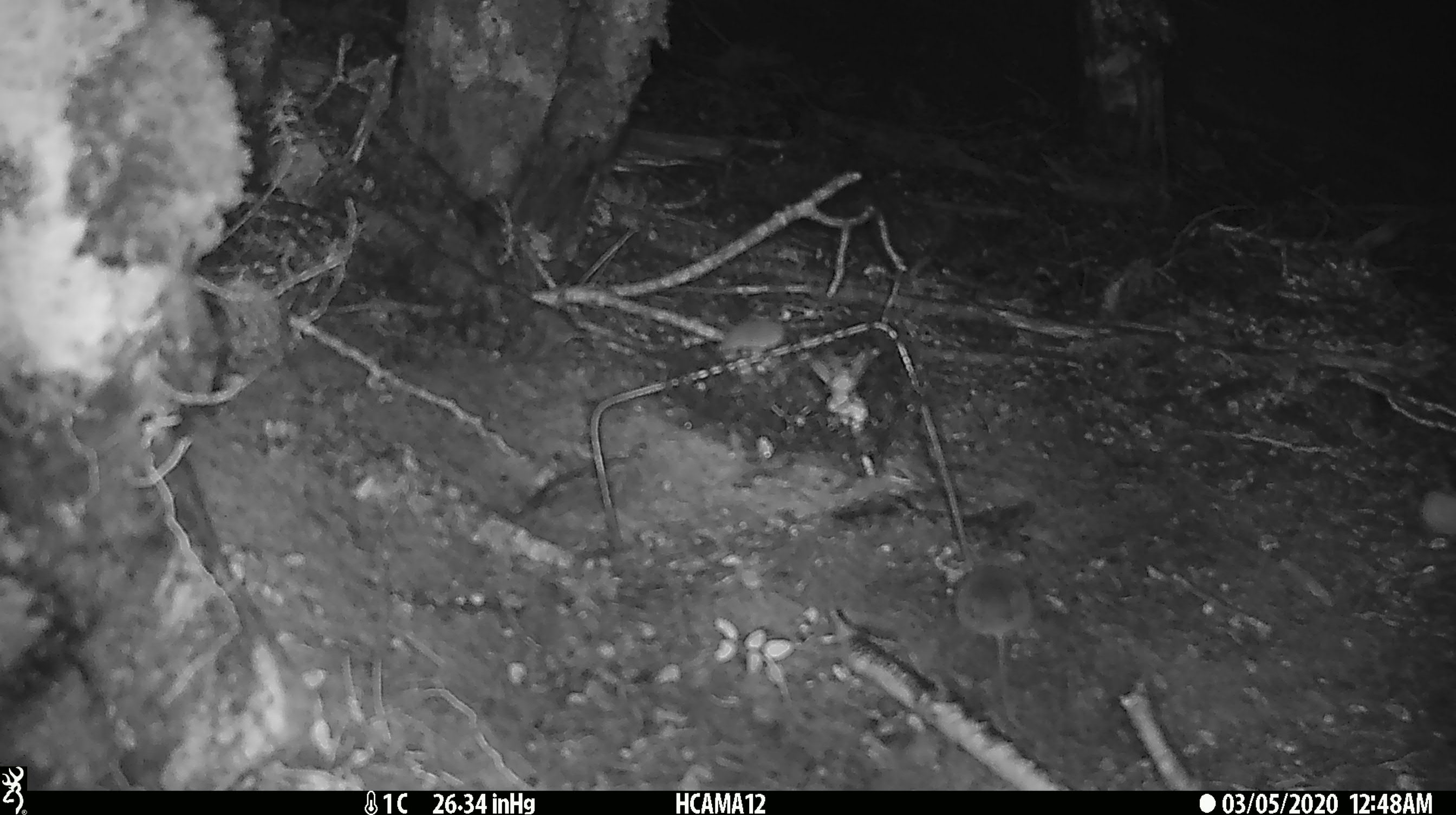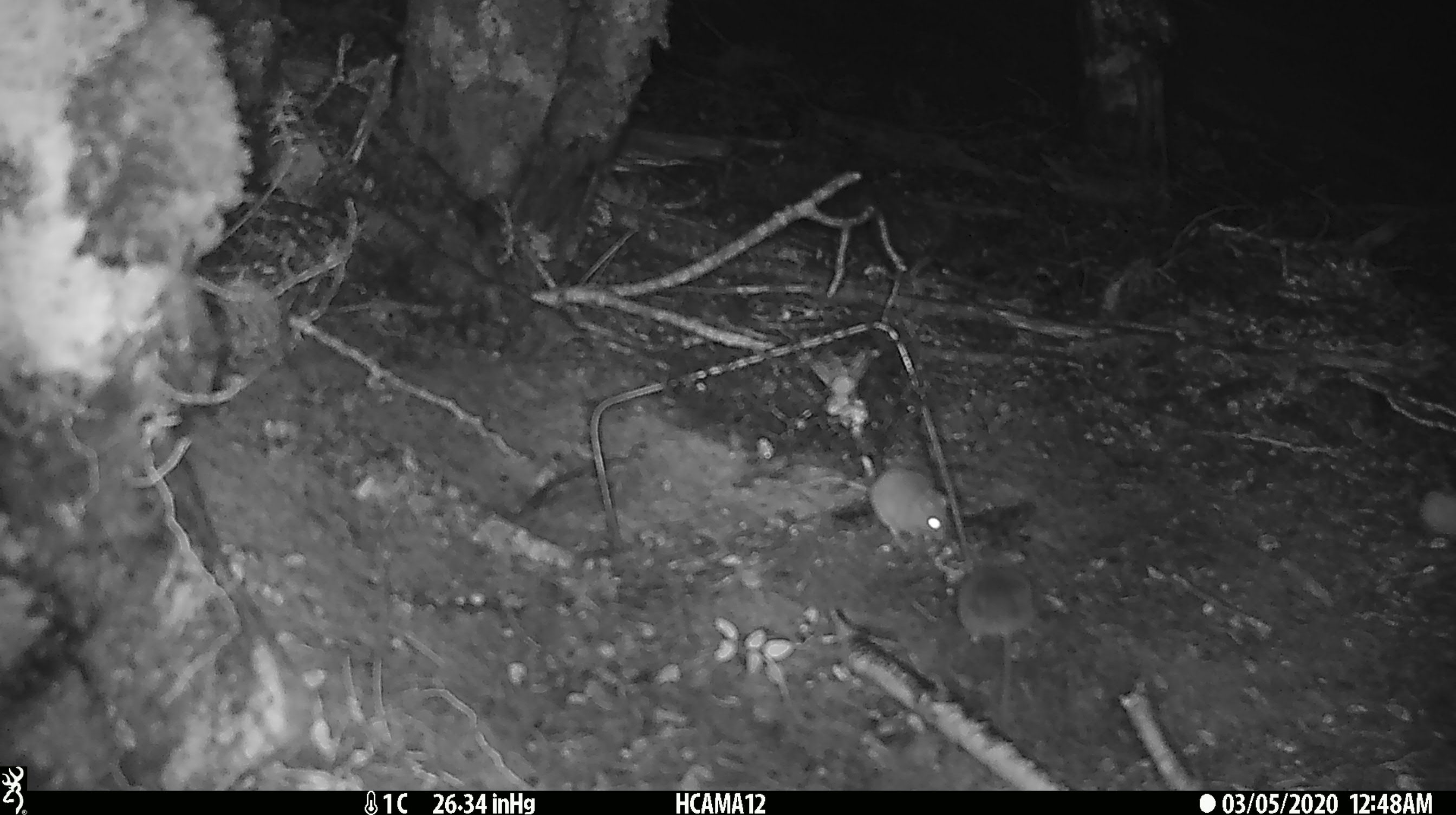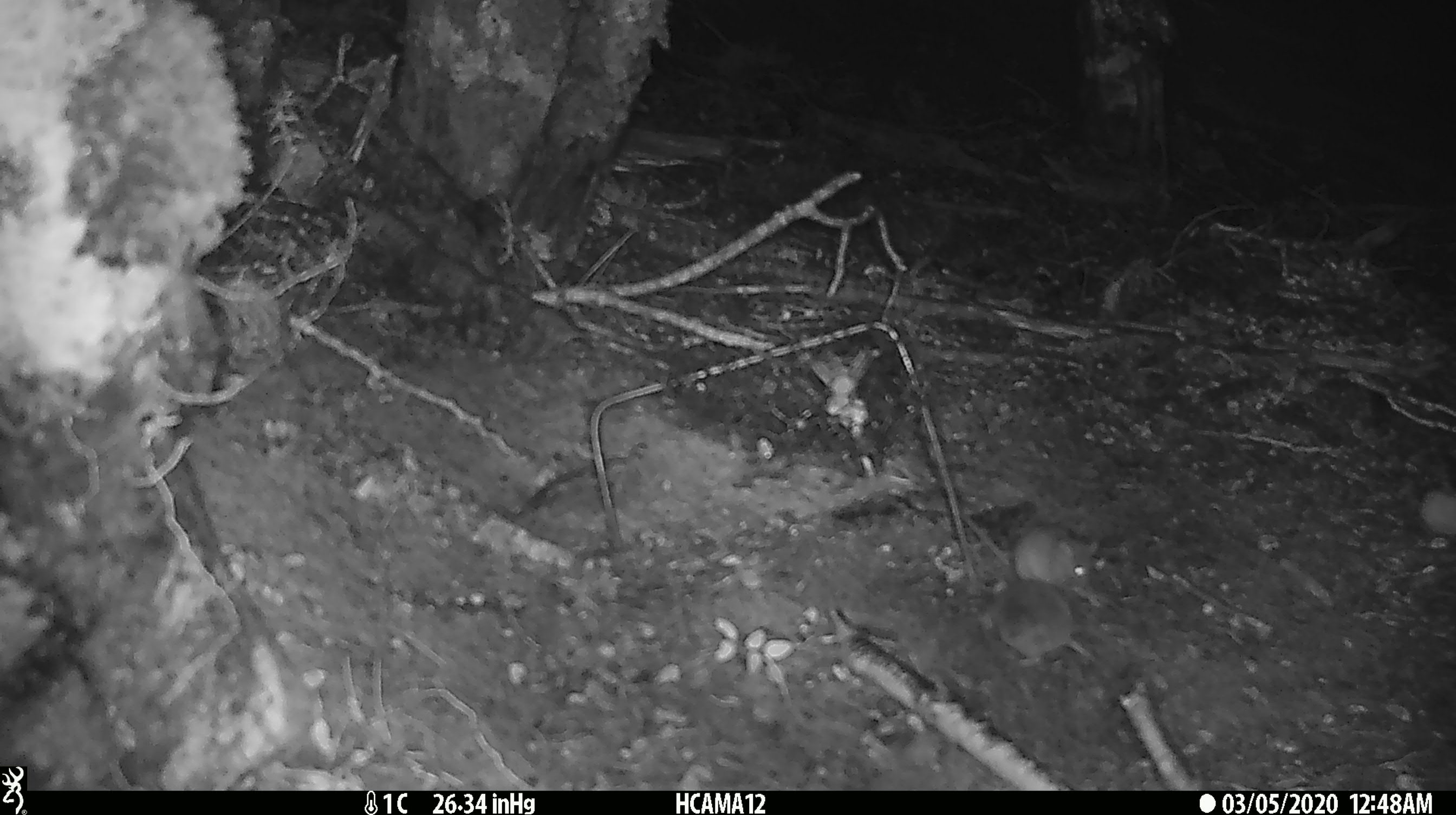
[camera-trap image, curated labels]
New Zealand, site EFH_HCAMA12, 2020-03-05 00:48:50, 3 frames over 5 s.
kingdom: Animalia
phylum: Chordata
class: Mammalia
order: Rodentia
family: Muridae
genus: Mus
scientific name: Mus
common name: mouse